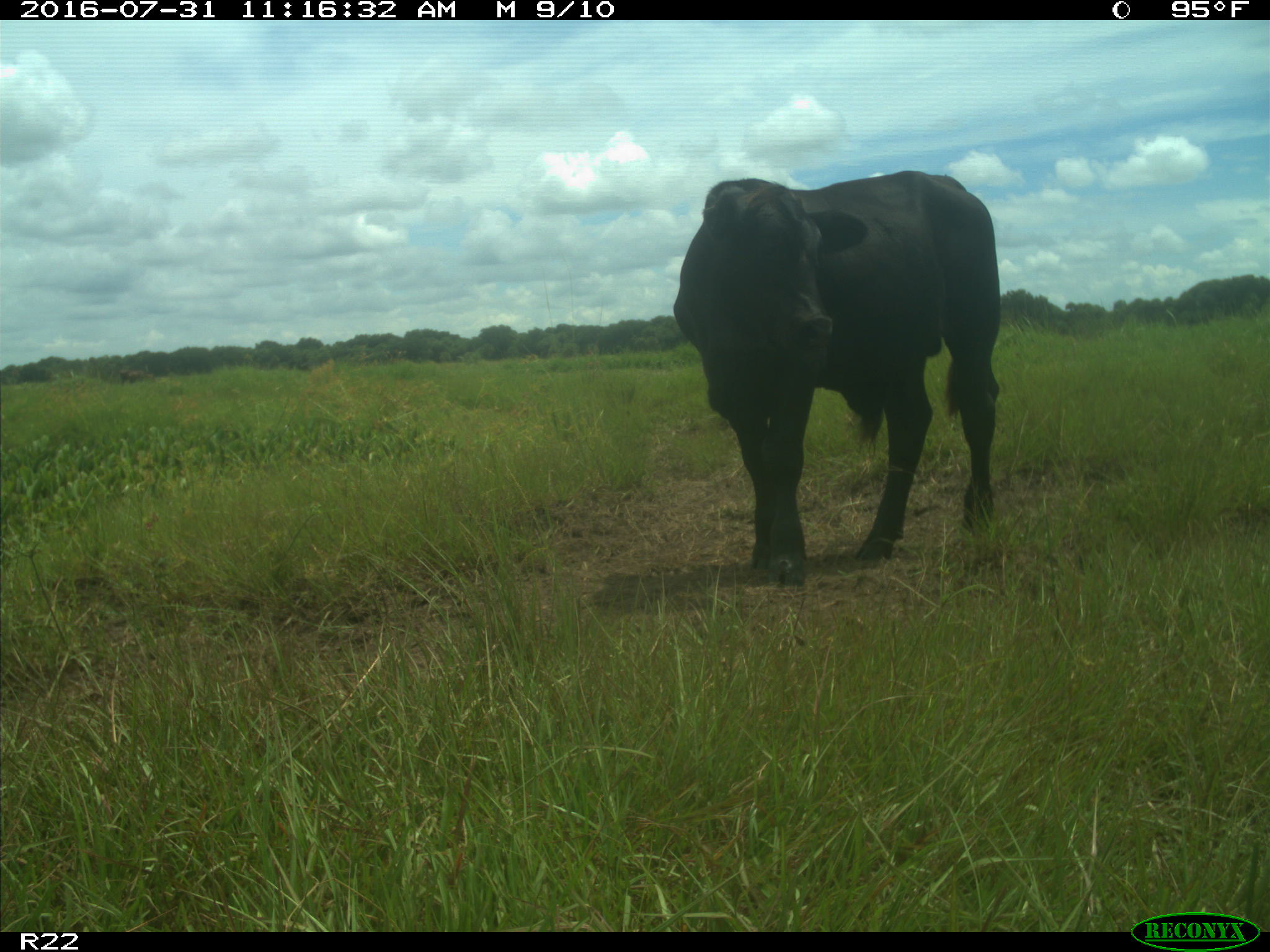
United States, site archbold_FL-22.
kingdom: Animalia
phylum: Chordata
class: Mammalia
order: Artiodactyla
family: Bovidae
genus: Bos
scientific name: Bos taurus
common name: domestic cow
Bos taurus (domestic cow).